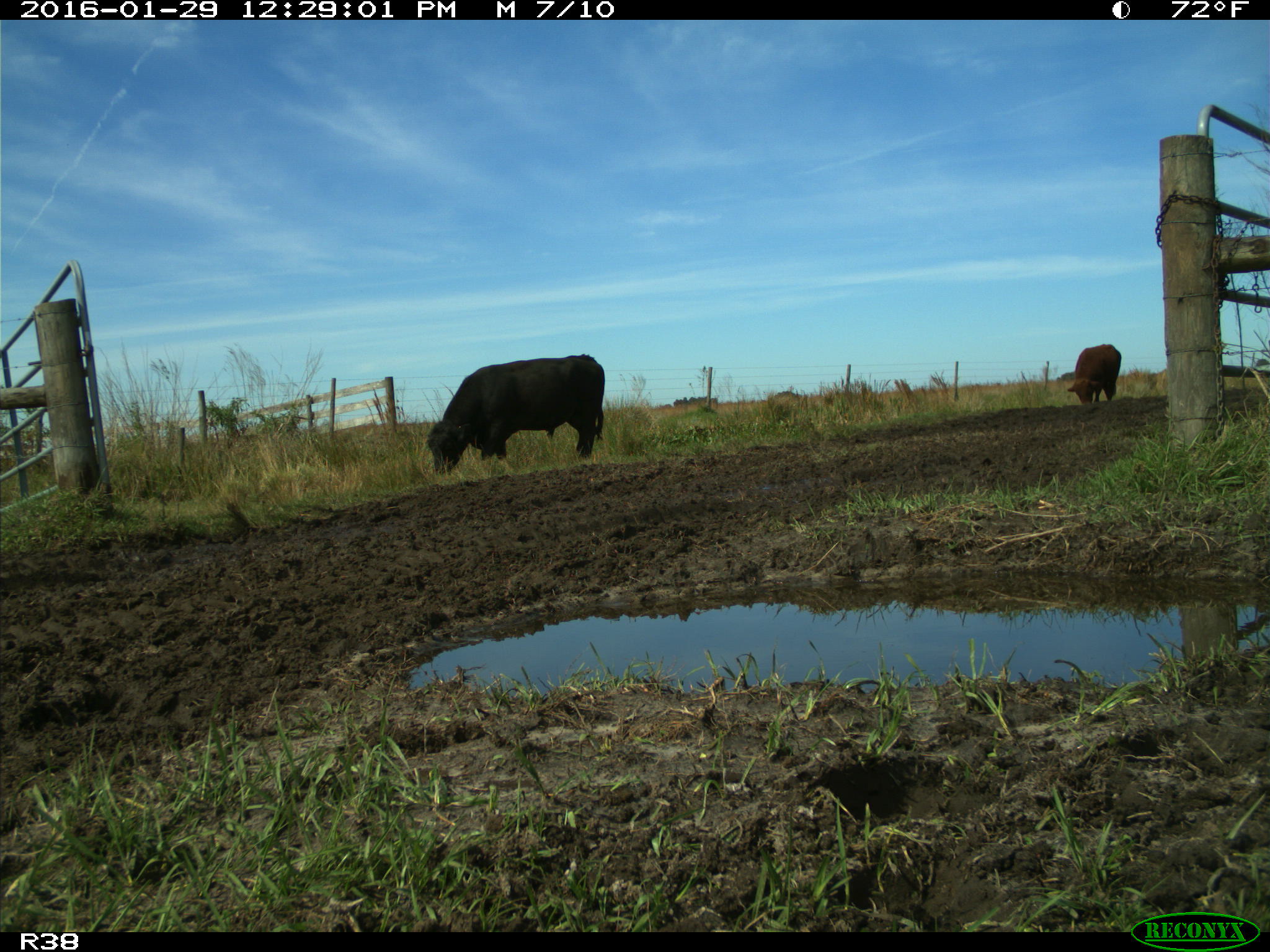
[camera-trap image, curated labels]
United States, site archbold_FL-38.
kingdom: Animalia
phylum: Chordata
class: Mammalia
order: Artiodactyla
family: Bovidae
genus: Bos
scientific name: Bos taurus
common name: domestic cow